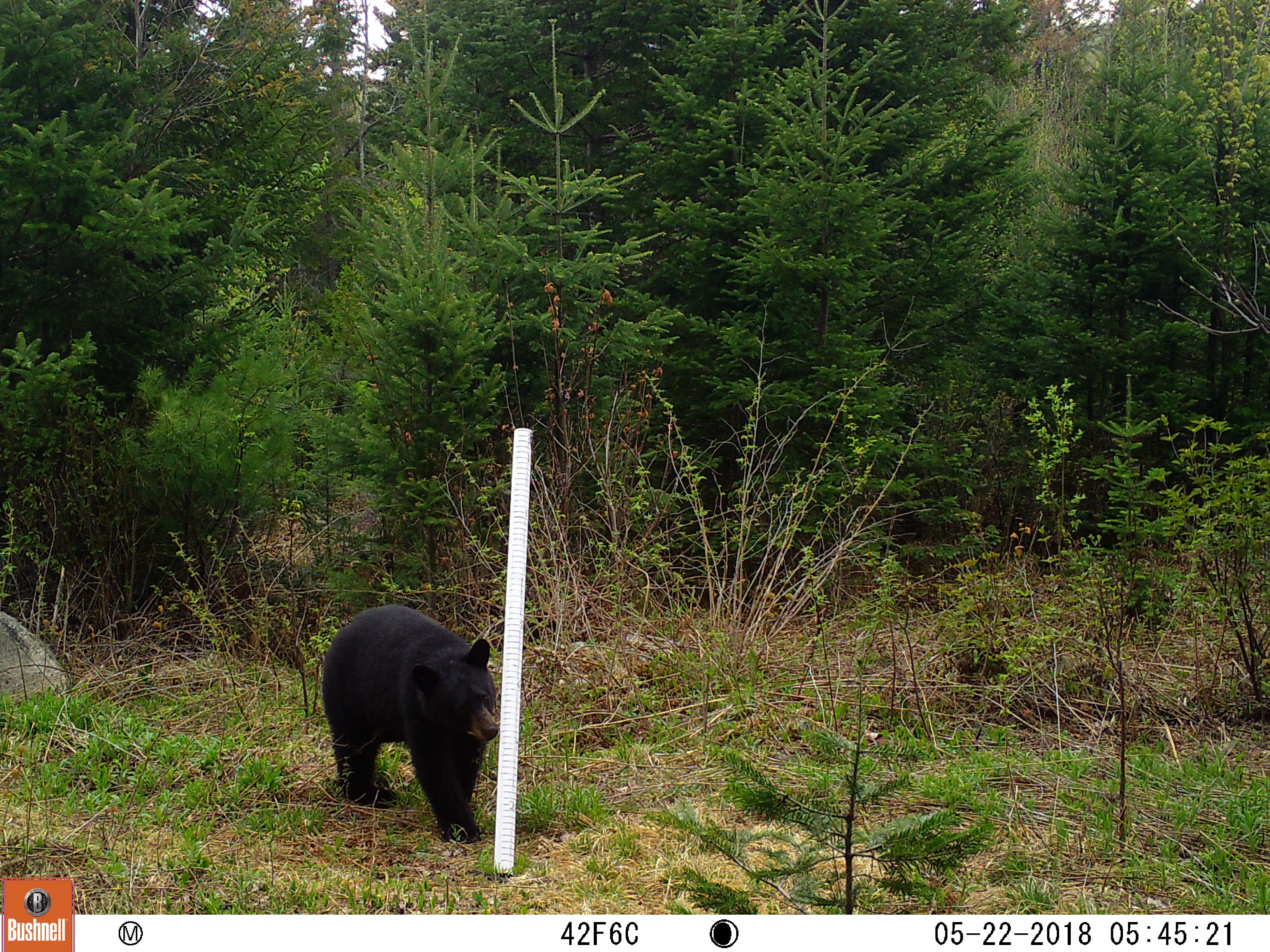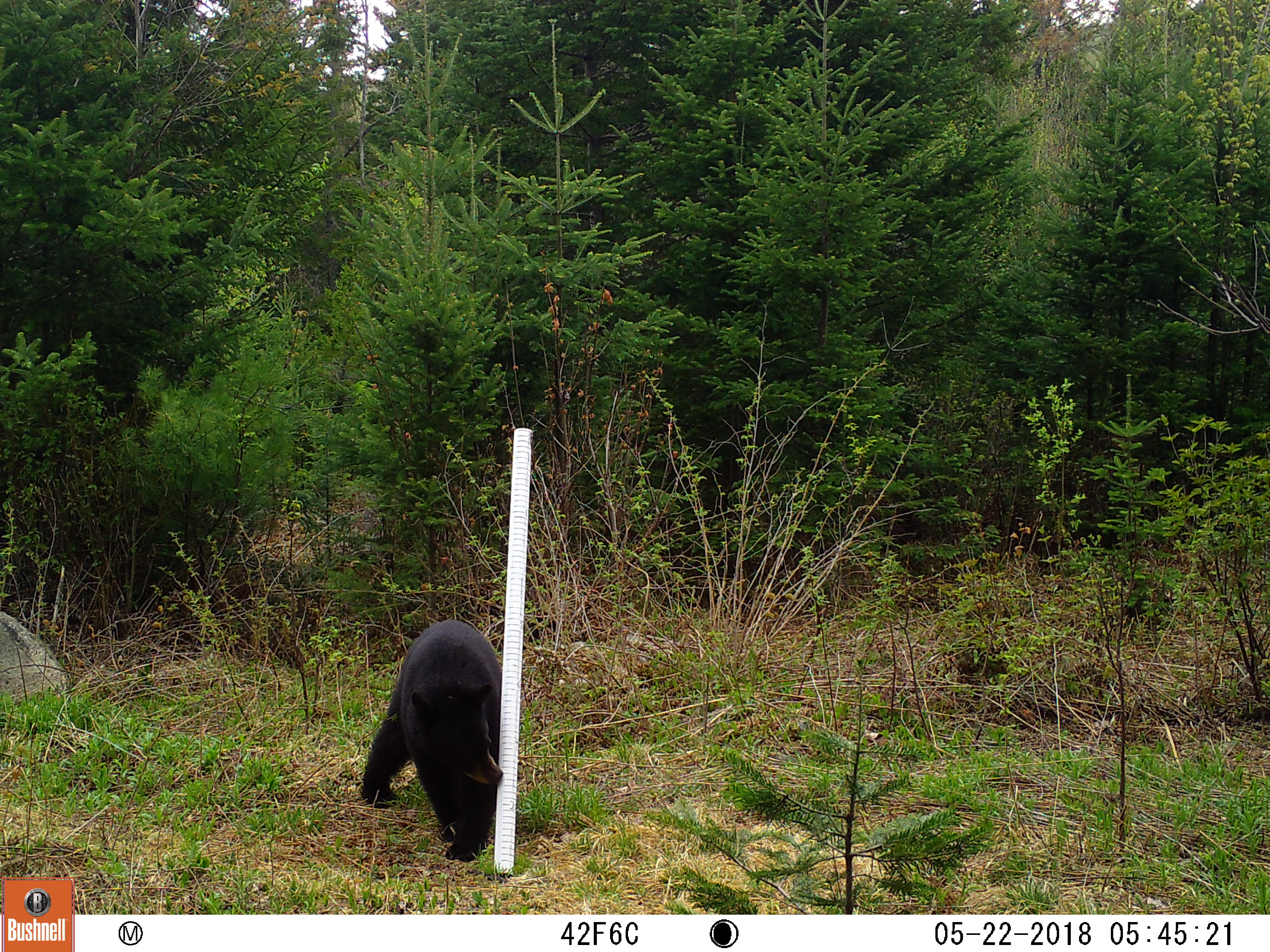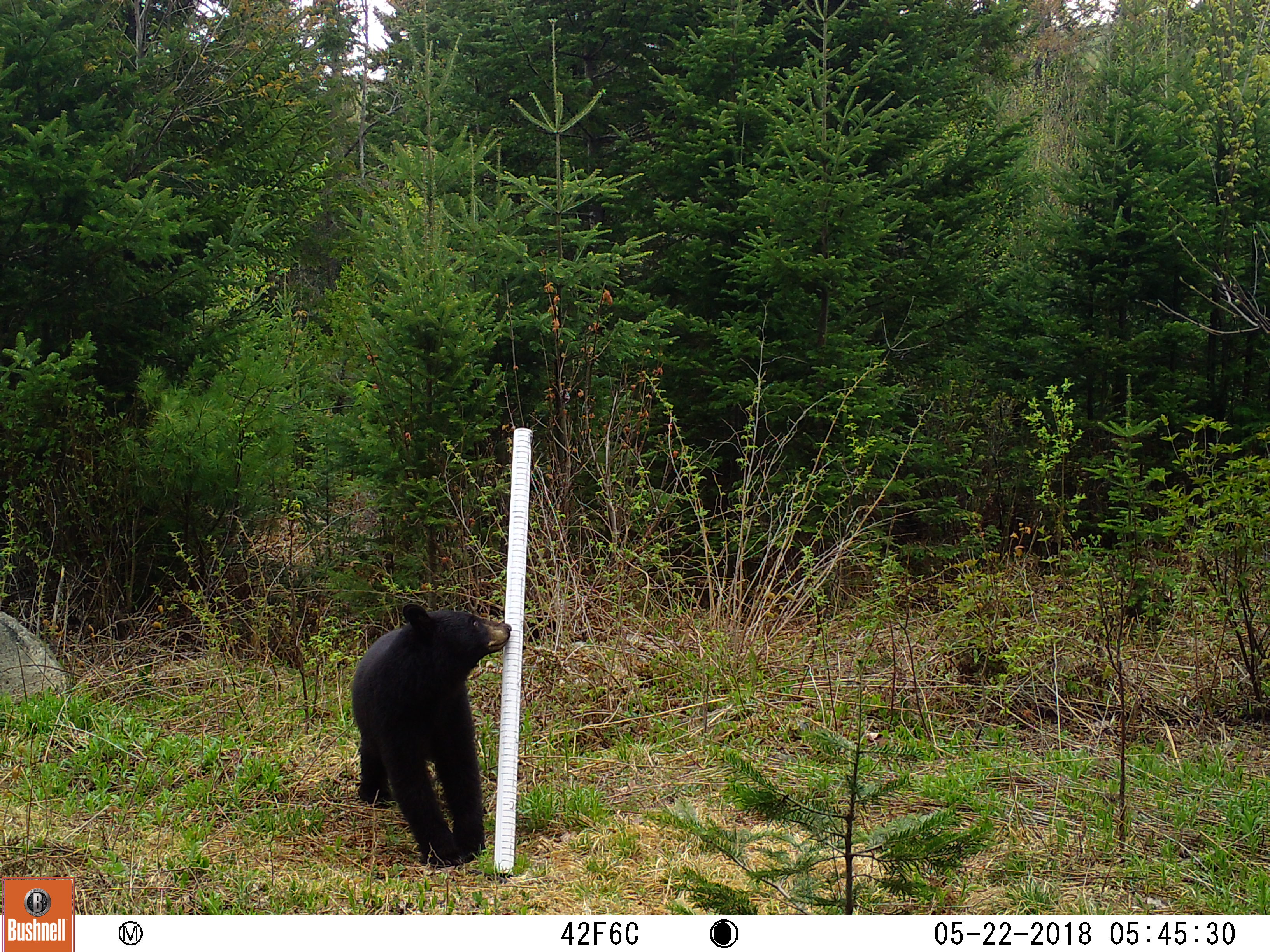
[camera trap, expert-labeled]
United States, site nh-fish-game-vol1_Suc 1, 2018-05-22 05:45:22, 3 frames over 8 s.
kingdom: Animalia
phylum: Chordata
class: Mammalia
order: Carnivora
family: Ursidae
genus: Ursus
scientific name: Ursus americanus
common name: black bear